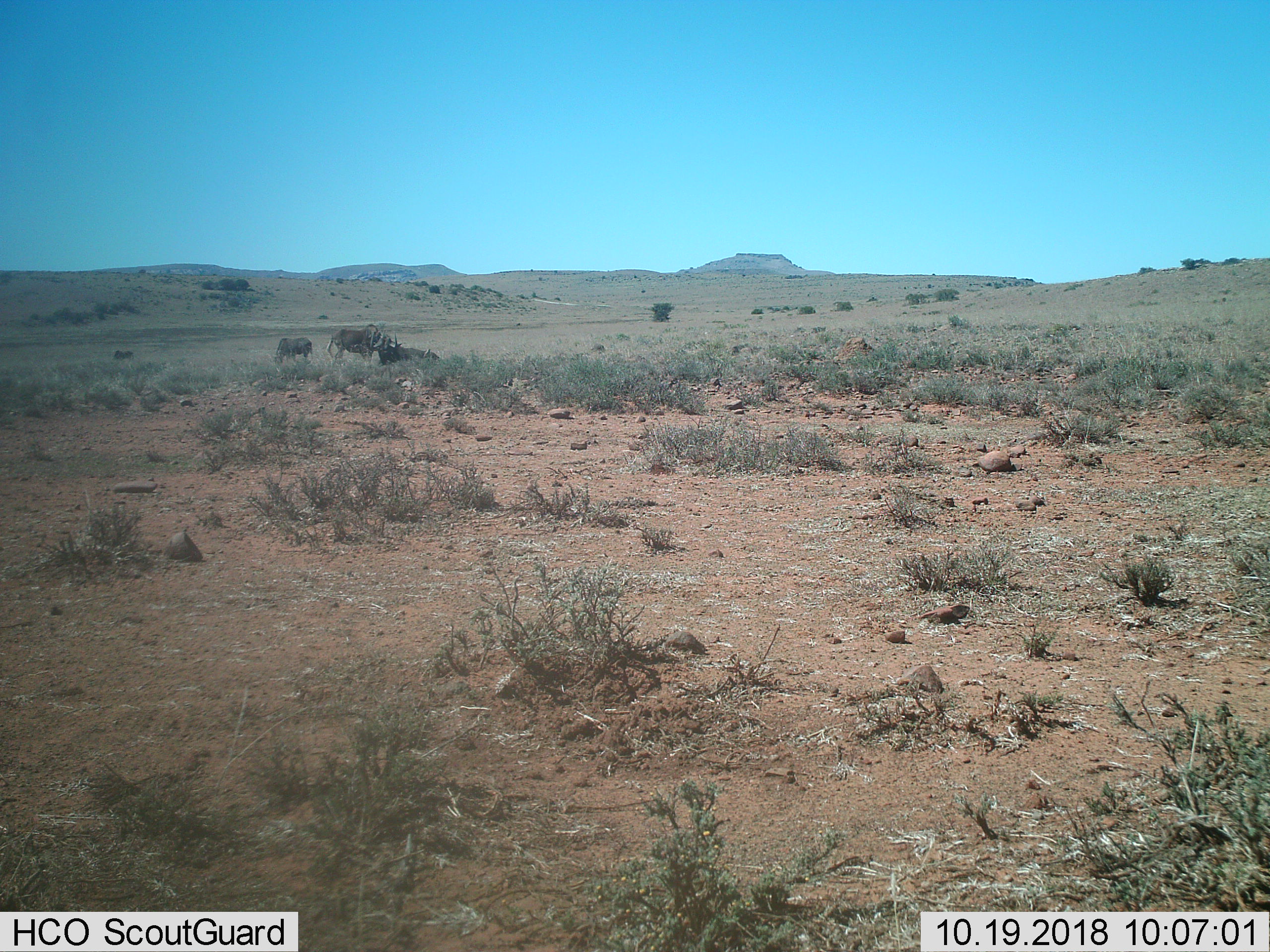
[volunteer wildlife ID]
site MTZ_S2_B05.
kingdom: Animalia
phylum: Chordata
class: Mammalia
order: Artiodactyla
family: Bovidae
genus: Connochaetes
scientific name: Connochaetes gnou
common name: black wildebeest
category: wildebeestblack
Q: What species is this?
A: Wildebeestblack (black wildebeest) (Connochaetes gnou).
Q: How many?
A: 3.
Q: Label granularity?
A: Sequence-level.